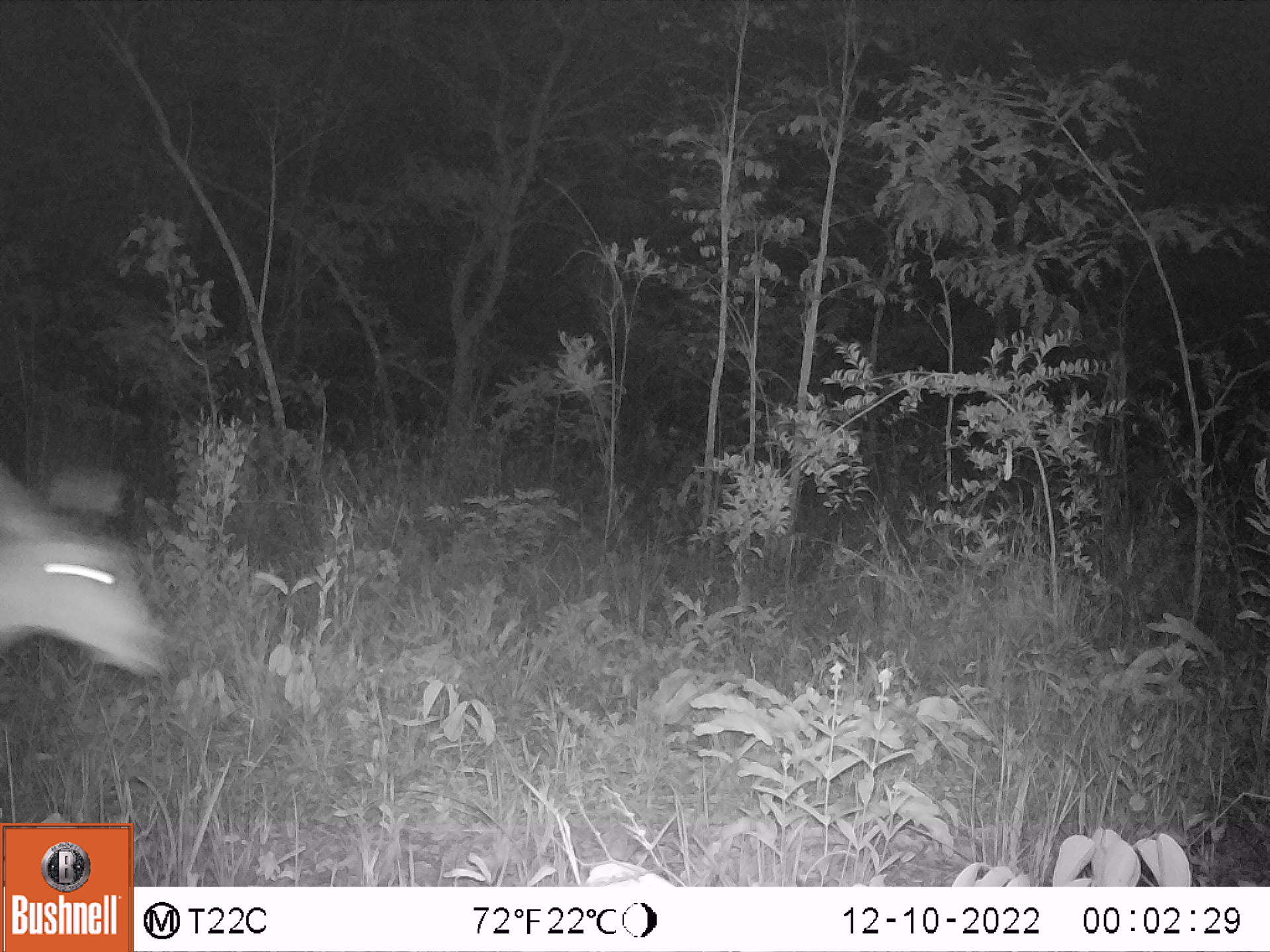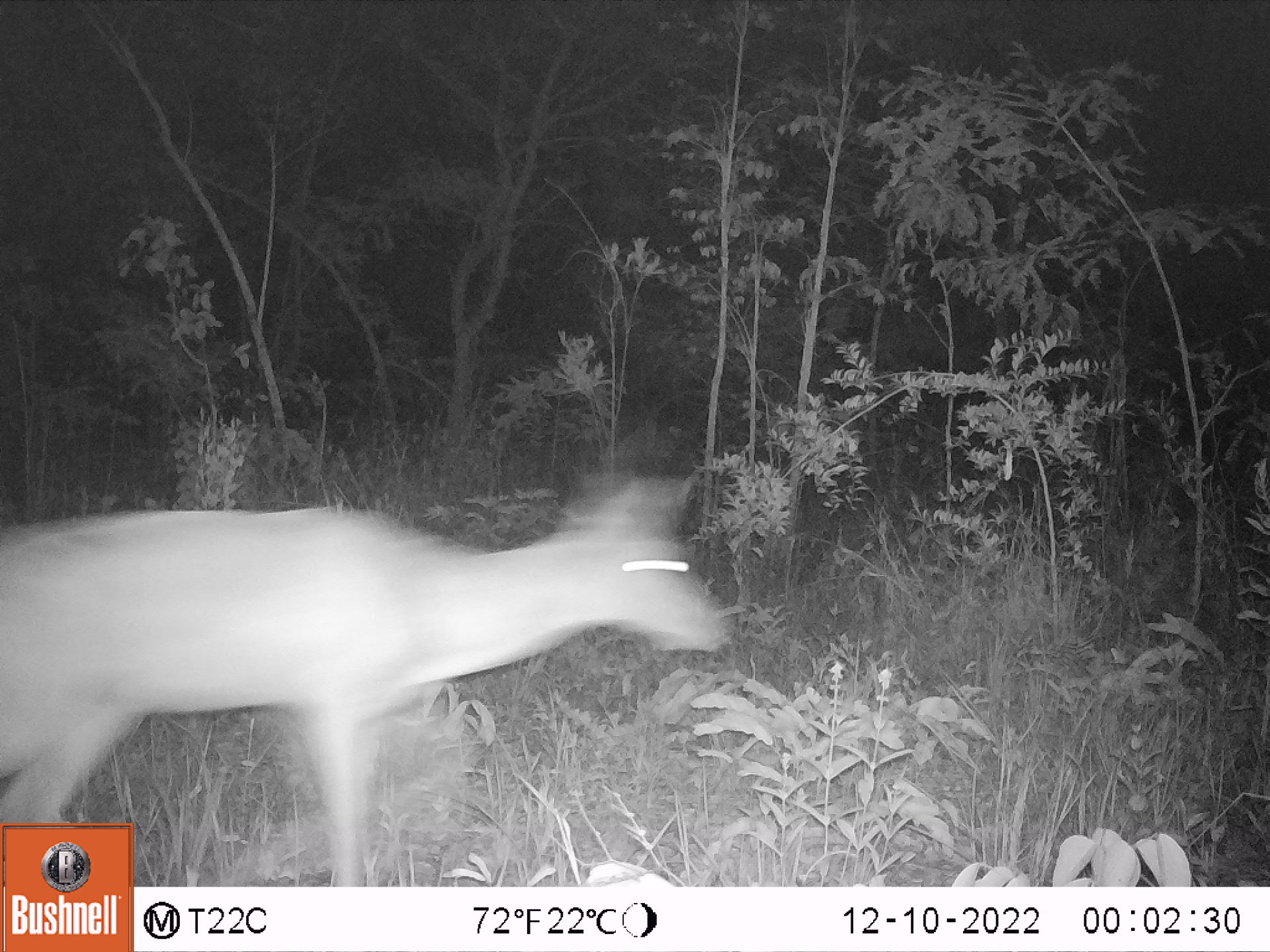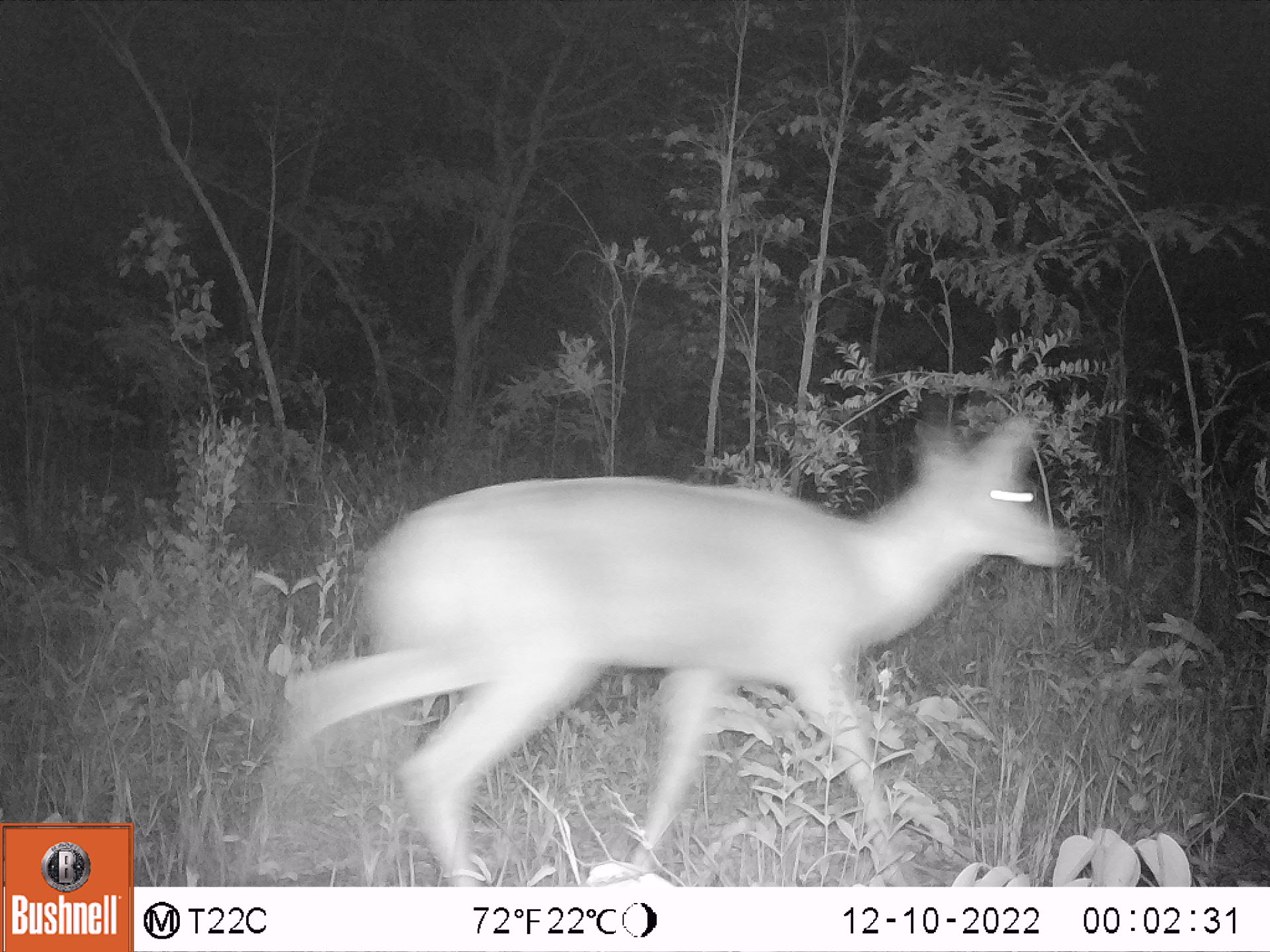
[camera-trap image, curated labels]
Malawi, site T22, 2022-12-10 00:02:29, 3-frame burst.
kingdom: Animalia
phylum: Chordata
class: Mammalia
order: Artiodactyla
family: Bovidae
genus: Redunca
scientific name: Redunca arundinum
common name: southern reedbuck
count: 1